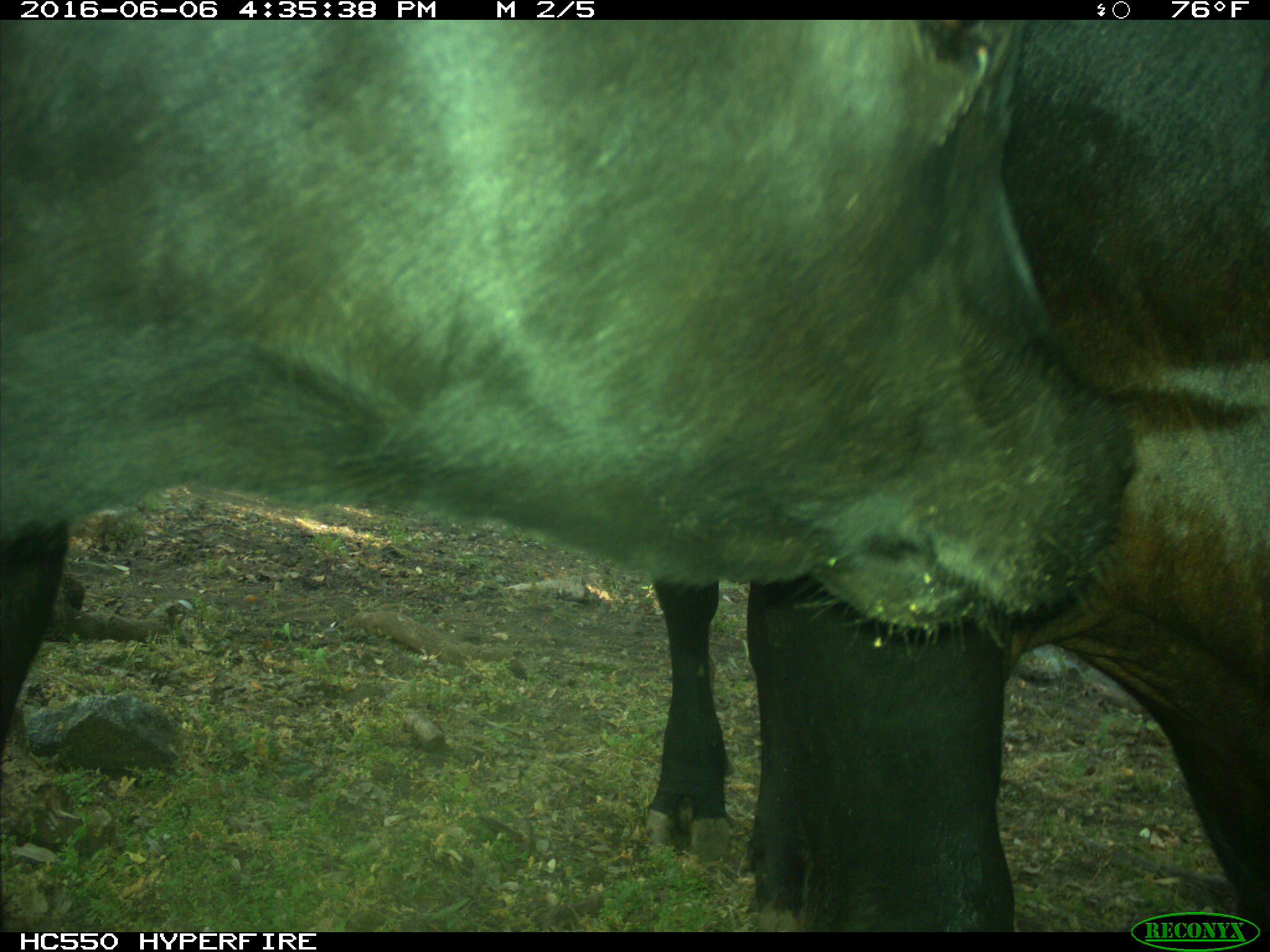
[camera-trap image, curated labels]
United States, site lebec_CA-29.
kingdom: Animalia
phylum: Chordata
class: Mammalia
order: Artiodactyla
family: Bovidae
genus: Bos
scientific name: Bos taurus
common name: domestic cow